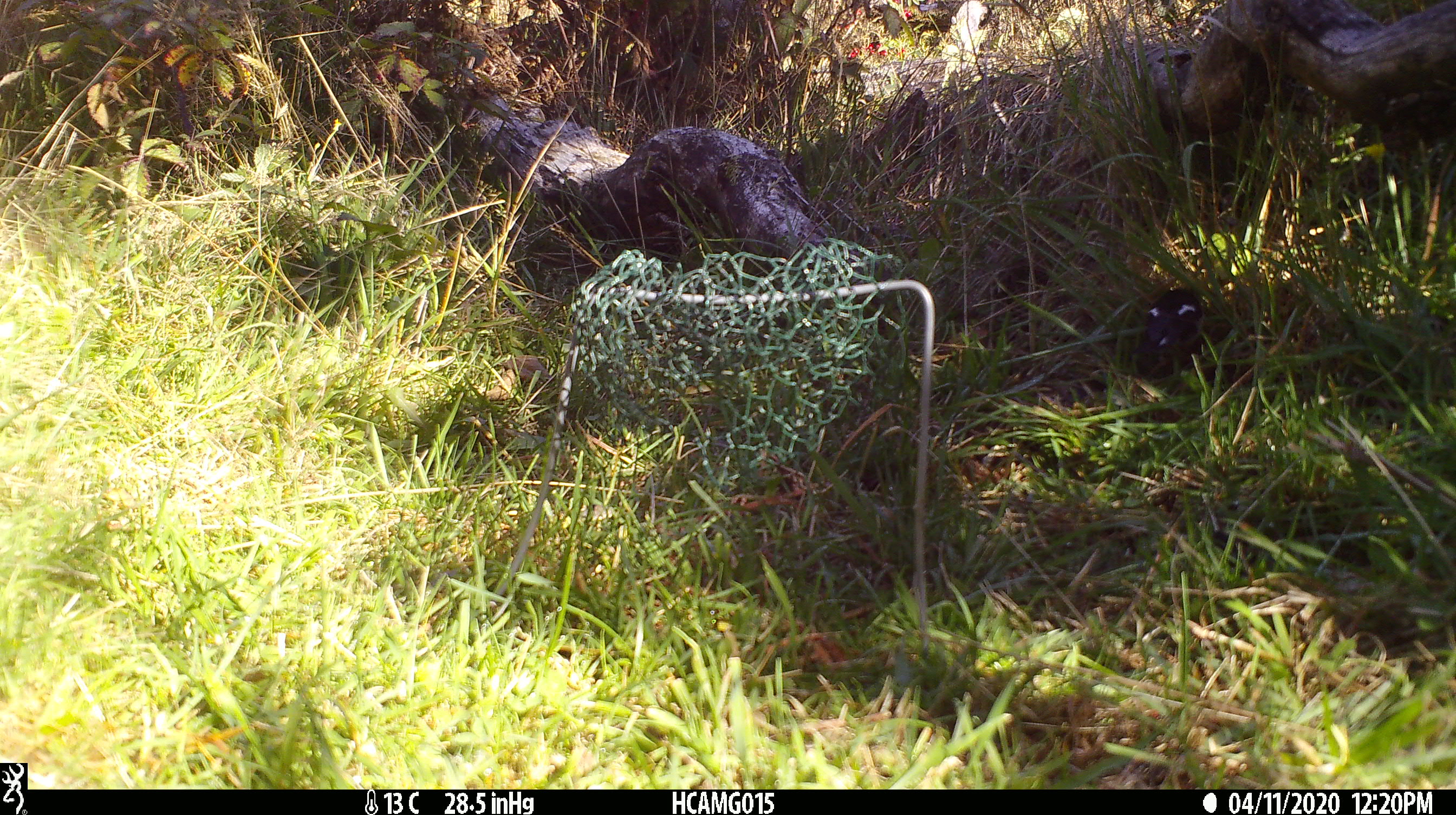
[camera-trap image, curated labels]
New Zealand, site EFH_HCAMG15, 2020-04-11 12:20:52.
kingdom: Animalia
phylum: Chordata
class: Aves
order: Passeriformes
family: Petroicidae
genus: Petroica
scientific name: Petroica macrocephala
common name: tomtit